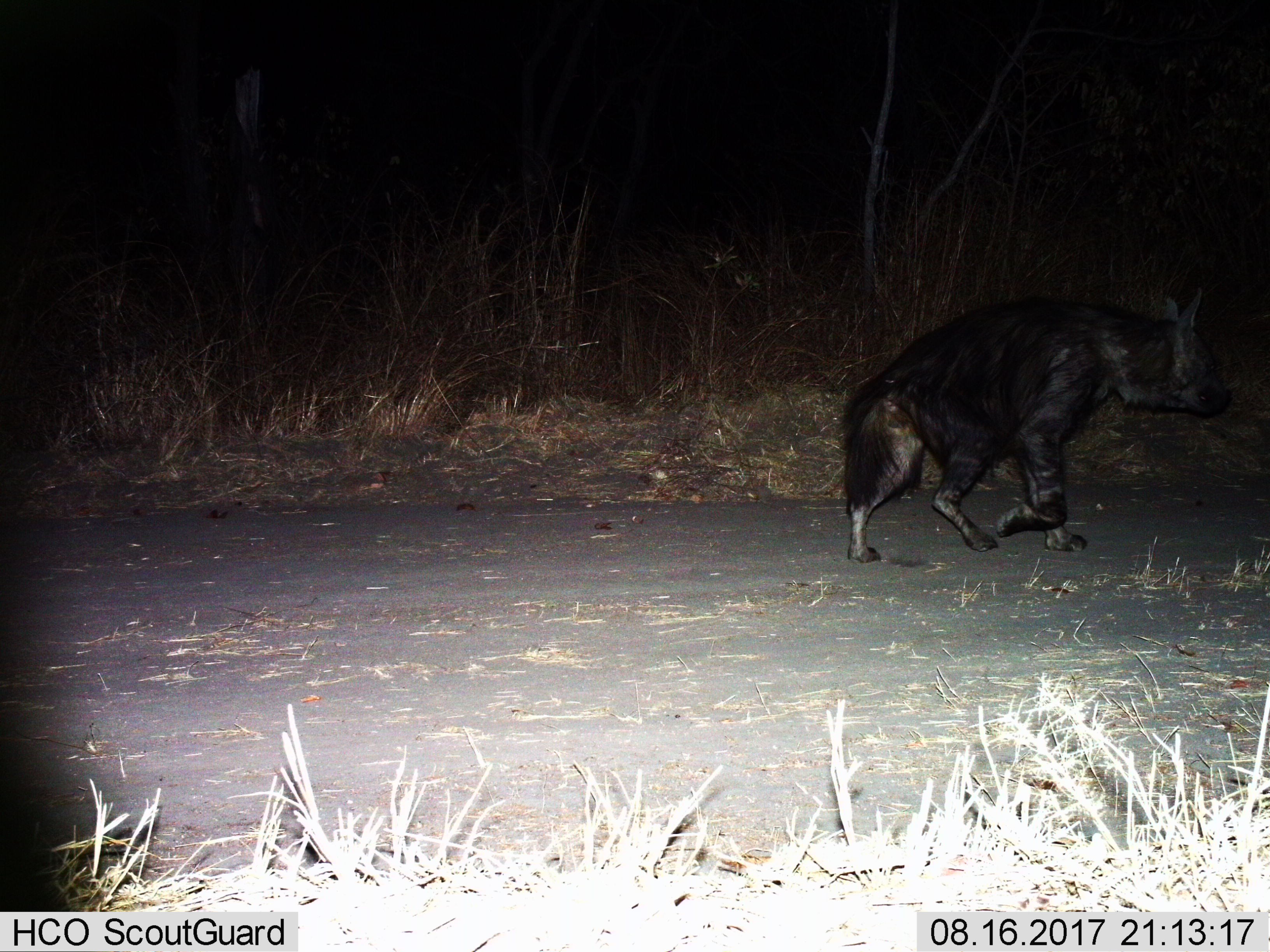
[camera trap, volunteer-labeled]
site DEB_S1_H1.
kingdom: Animalia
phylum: Chordata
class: Mammalia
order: Carnivora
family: Hyaenidae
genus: Parahyaena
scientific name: Parahyaena brunnea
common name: brown hyena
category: hyenabrown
Hyenabrown (brown hyena) (Parahyaena brunnea), count 1. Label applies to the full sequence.